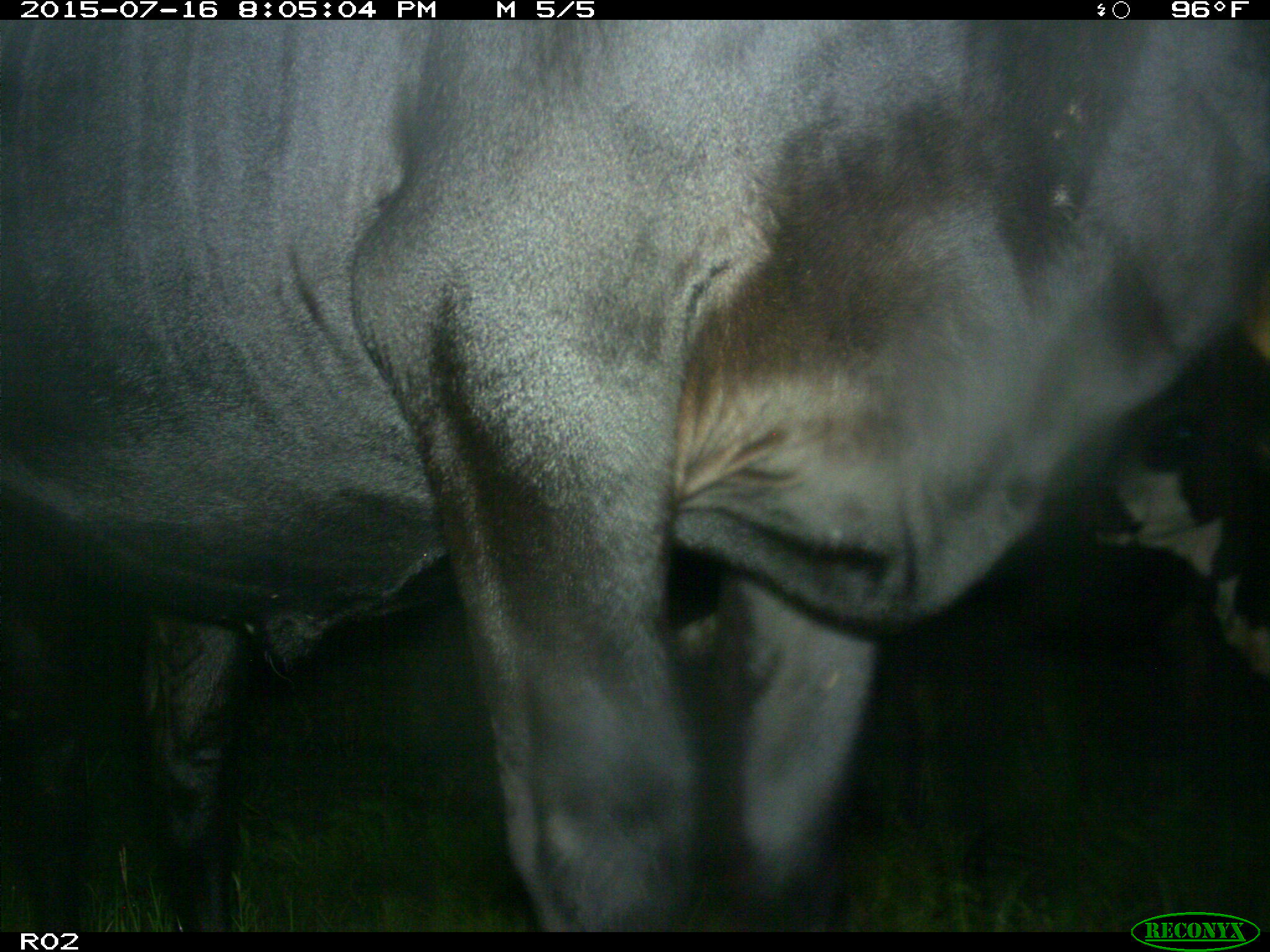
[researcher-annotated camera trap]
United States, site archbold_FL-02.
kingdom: Animalia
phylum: Chordata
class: Mammalia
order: Artiodactyla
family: Bovidae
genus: Bos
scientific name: Bos taurus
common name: domestic cow